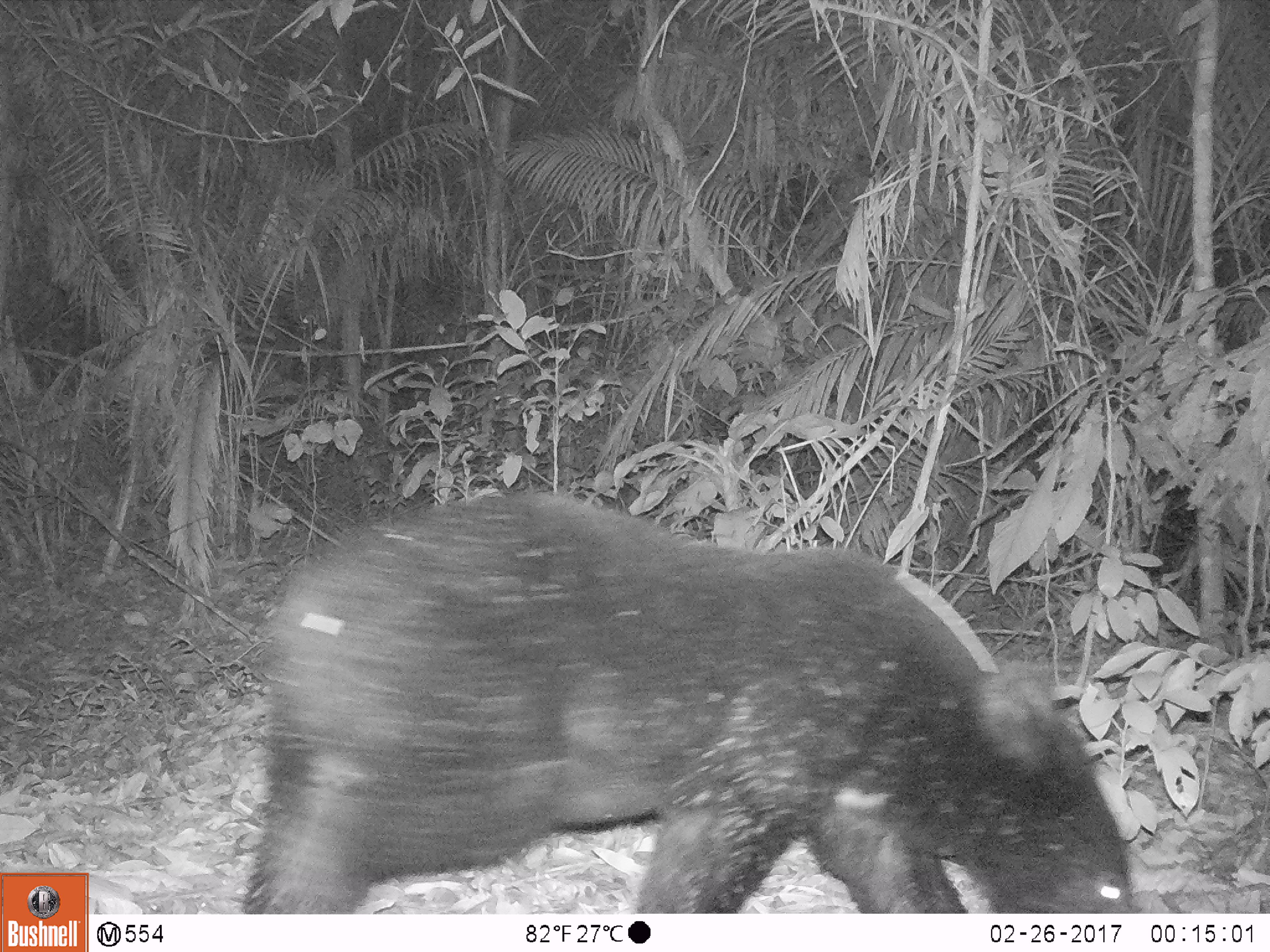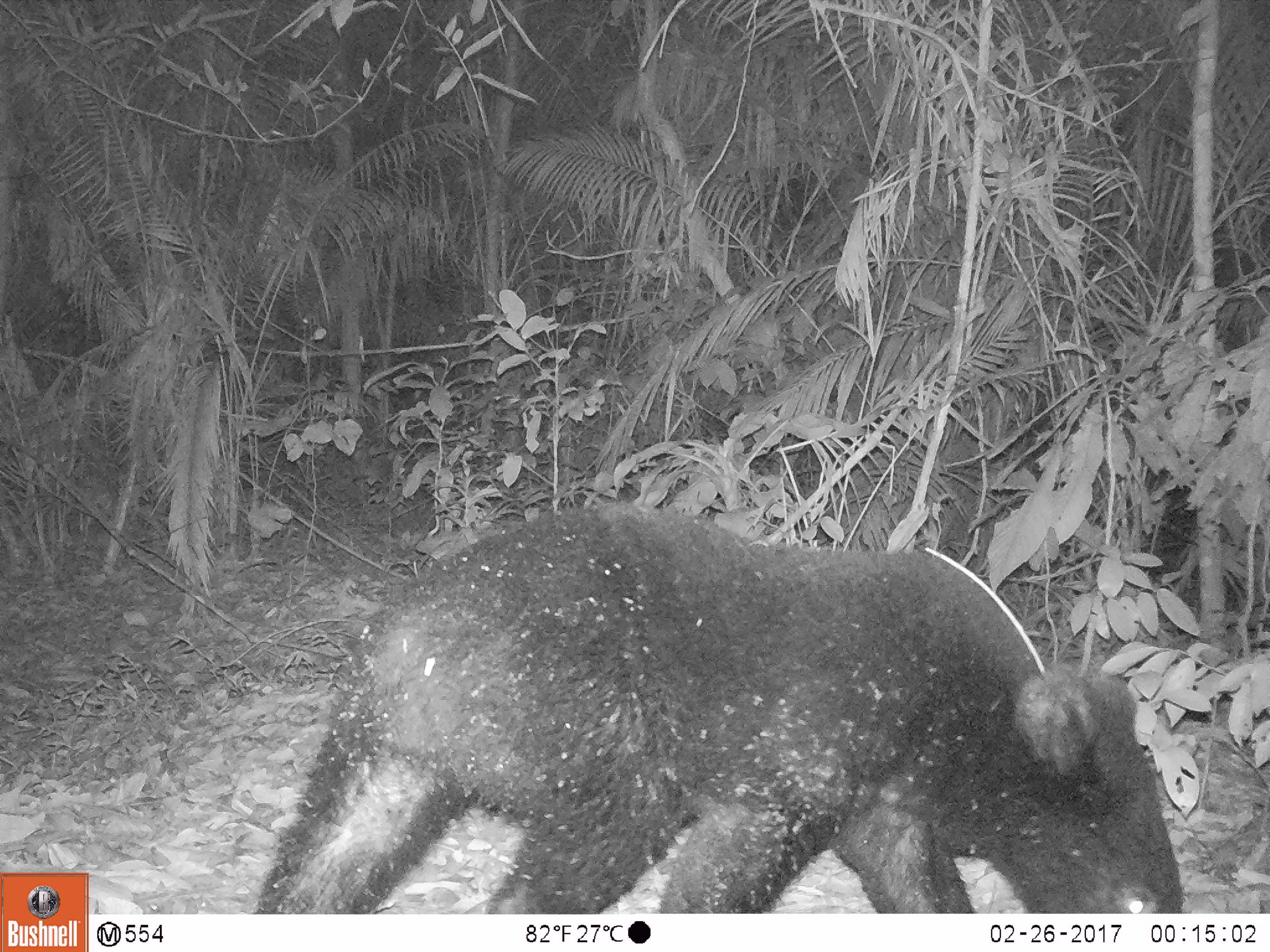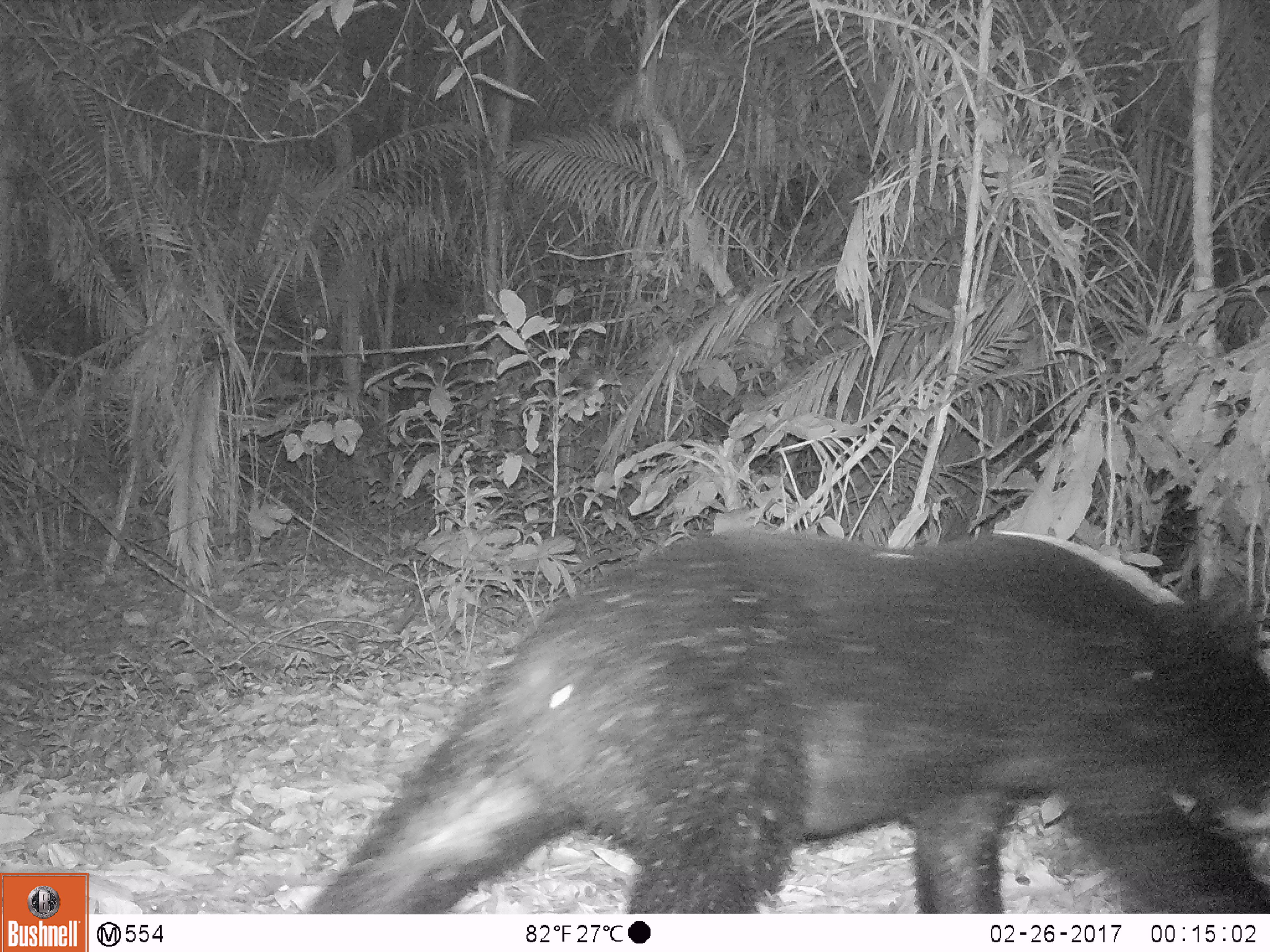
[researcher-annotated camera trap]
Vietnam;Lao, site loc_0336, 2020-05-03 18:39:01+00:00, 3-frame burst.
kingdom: Animalia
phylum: Chordata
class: Mammalia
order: Carnivora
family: Ursidae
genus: Ursus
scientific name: Ursus thibetanus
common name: asian black bear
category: asiatic black bear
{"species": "asiatic black bear (asian black bear) (Ursus thibetanus)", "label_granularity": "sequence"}